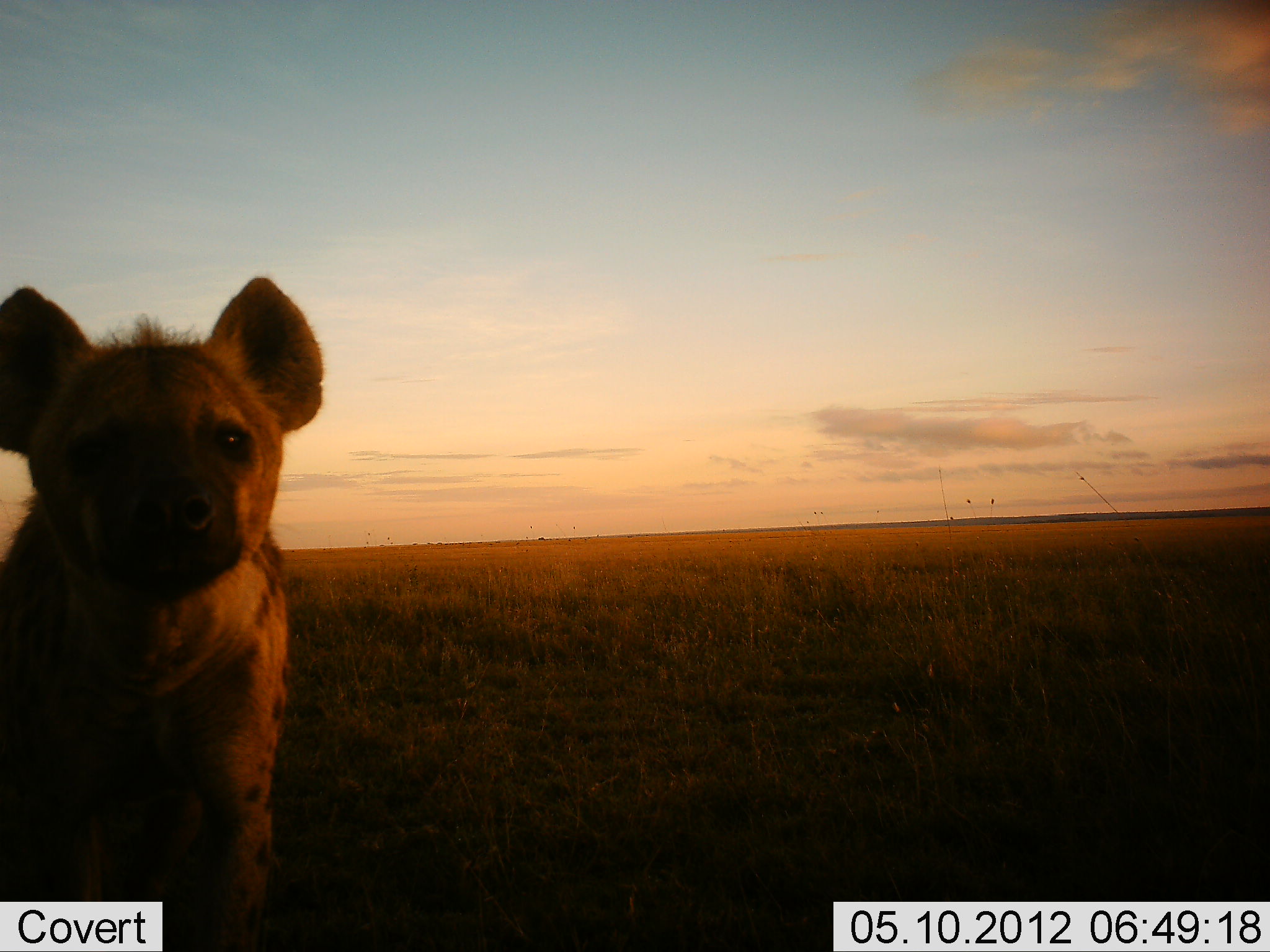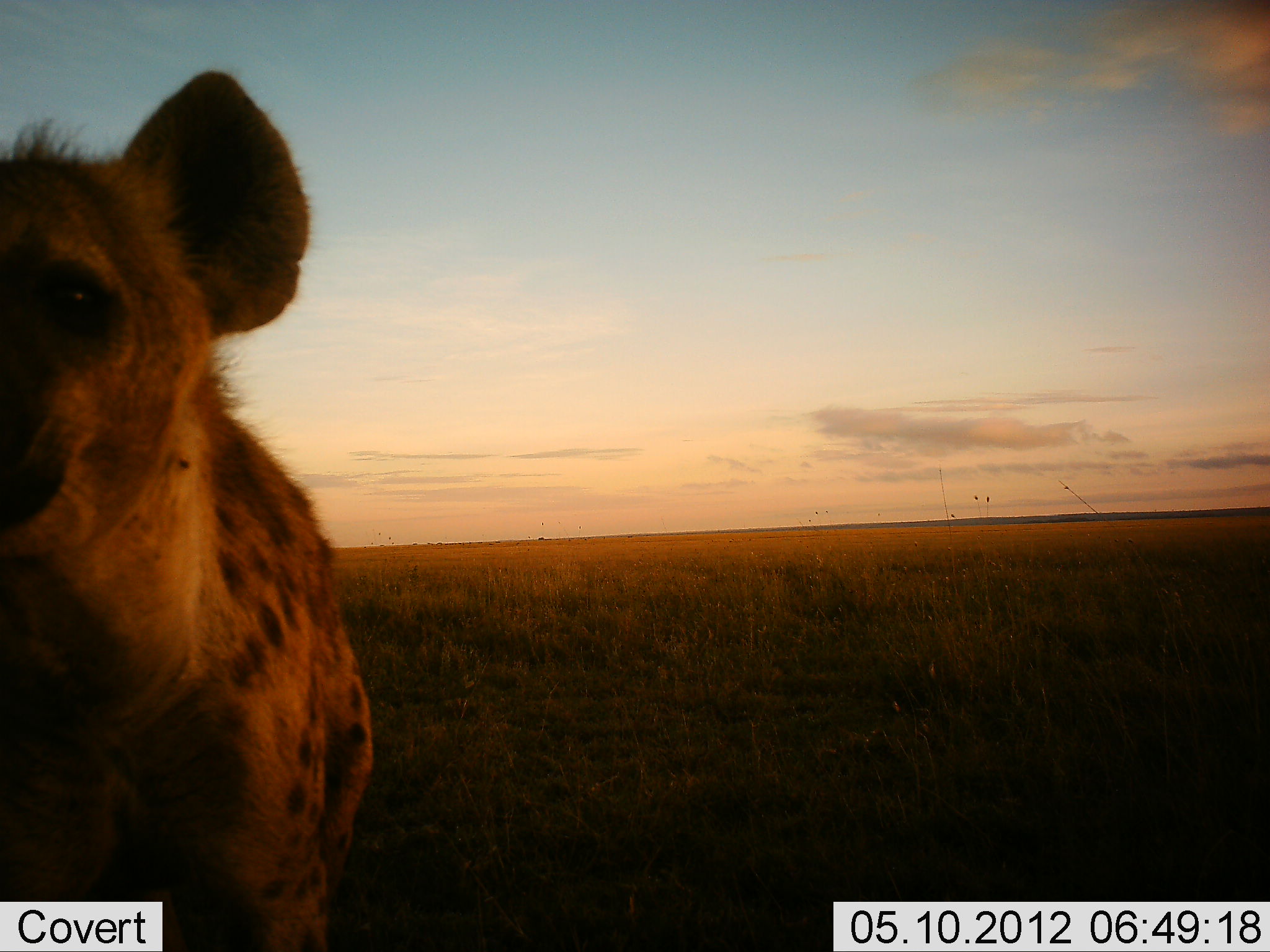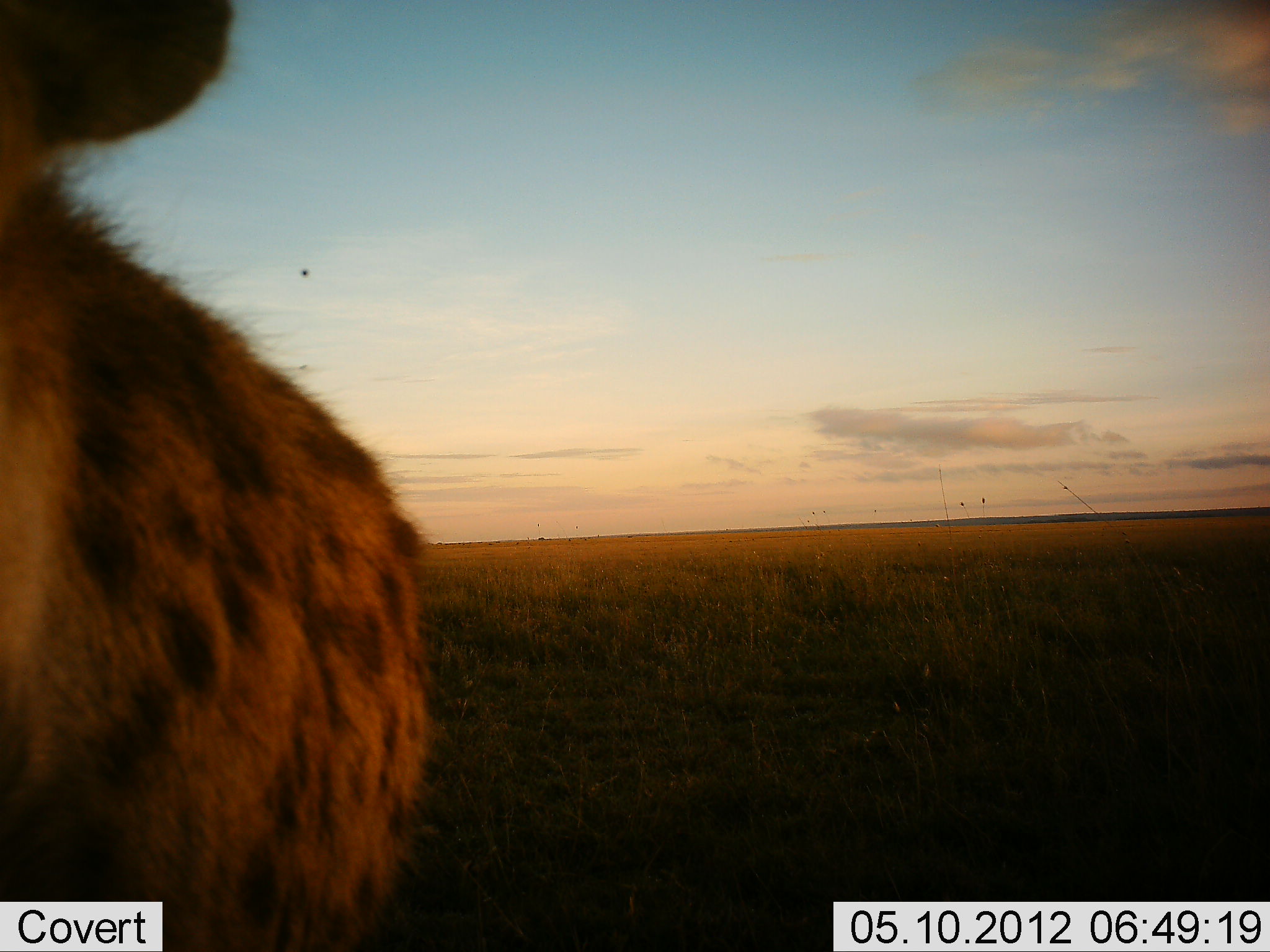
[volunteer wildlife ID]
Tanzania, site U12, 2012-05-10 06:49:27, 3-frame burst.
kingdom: Animalia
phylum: Chordata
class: Mammalia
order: Carnivora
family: Hyaenidae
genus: Crocuta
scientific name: Crocuta crocuta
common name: spotted hyena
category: hyenaspotted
Hyenaspotted (spotted hyena) (Crocuta crocuta), count 1. Behavior (volunteer vote fractions): standing 20%, resting 0%, moving 80%, interacting 0%. Young present (vote fraction): 0%. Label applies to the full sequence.